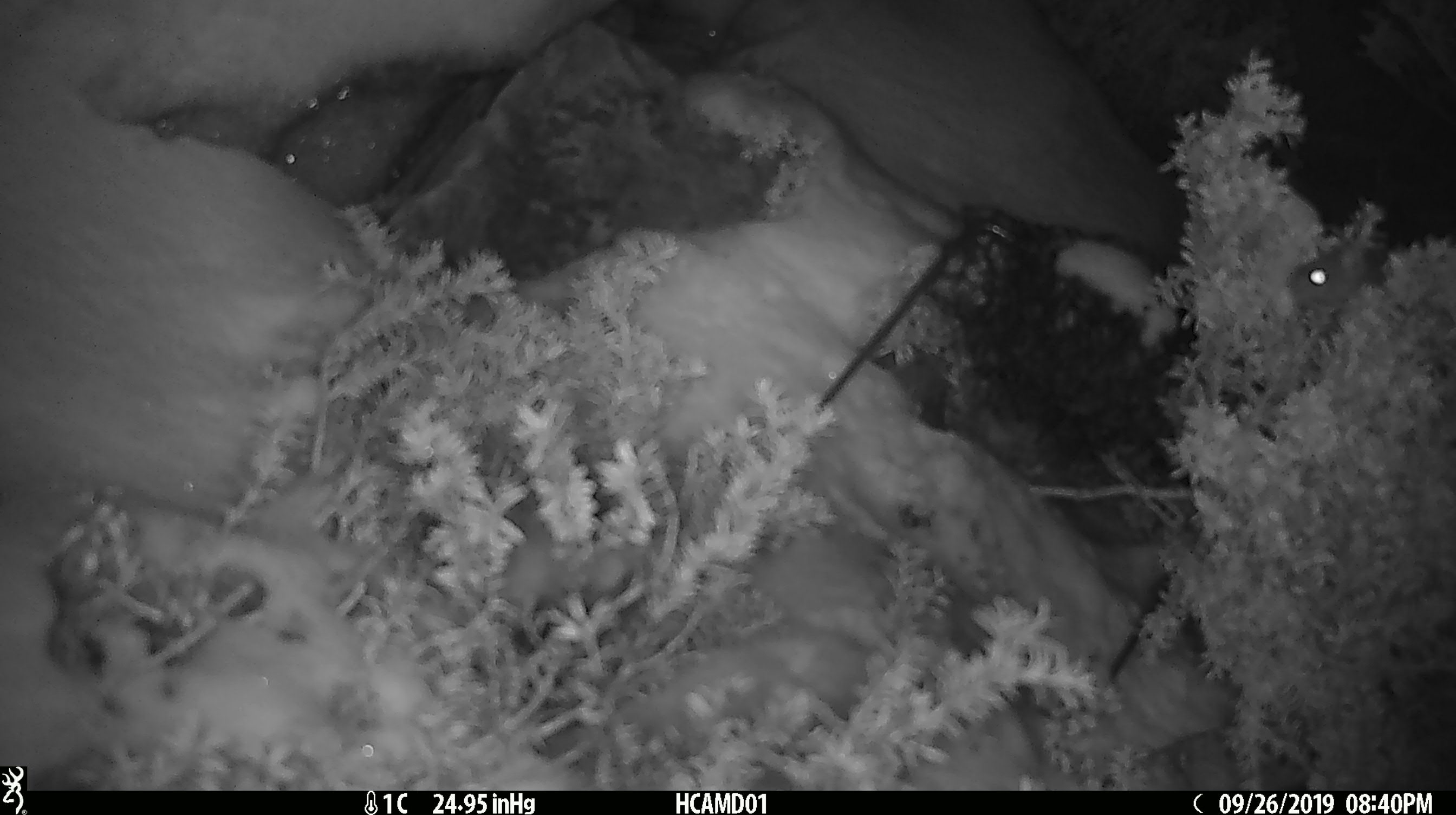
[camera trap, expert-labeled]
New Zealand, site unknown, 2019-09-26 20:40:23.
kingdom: Animalia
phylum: Chordata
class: Mammalia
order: Rodentia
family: Muridae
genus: Mus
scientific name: Mus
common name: mouse